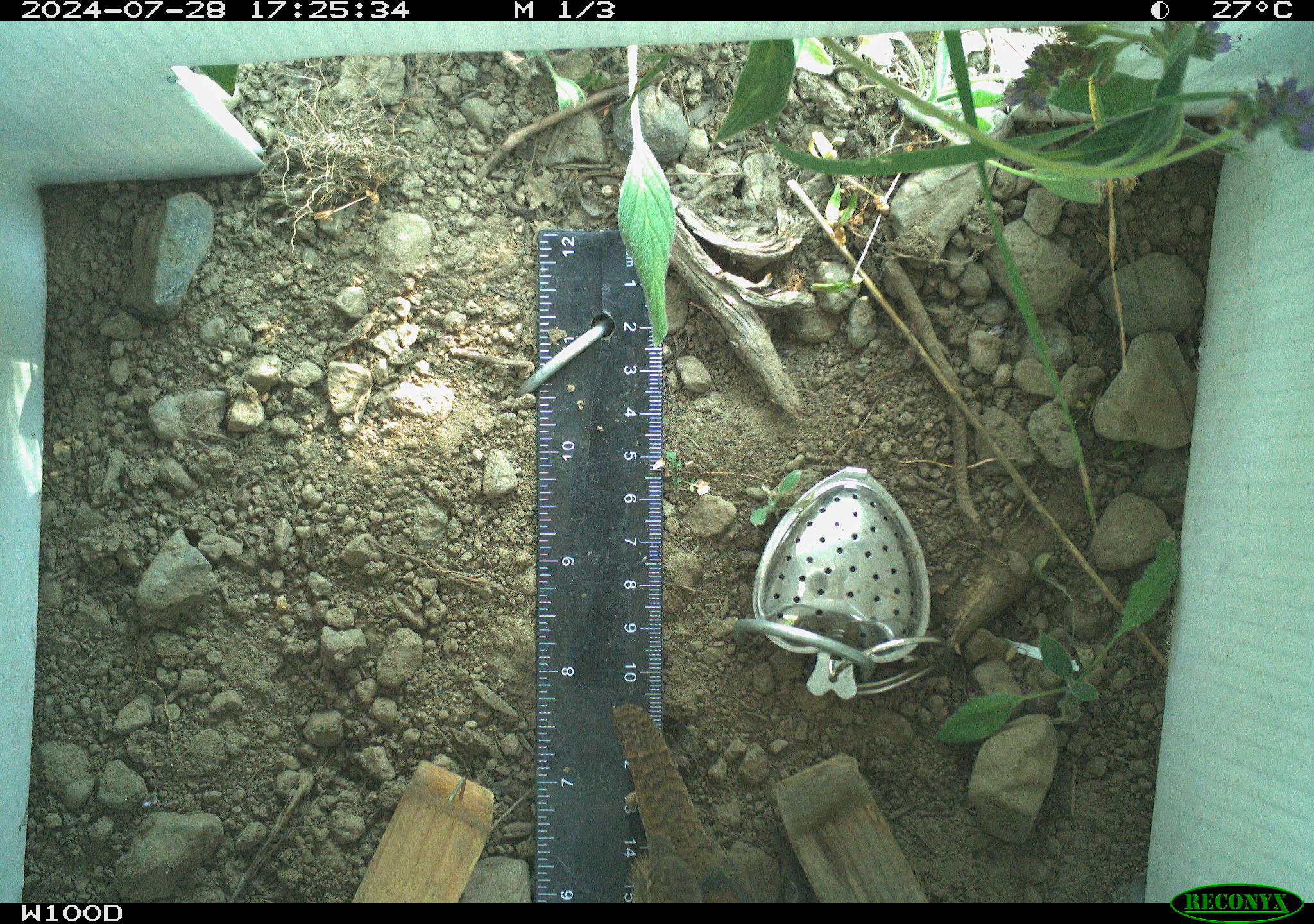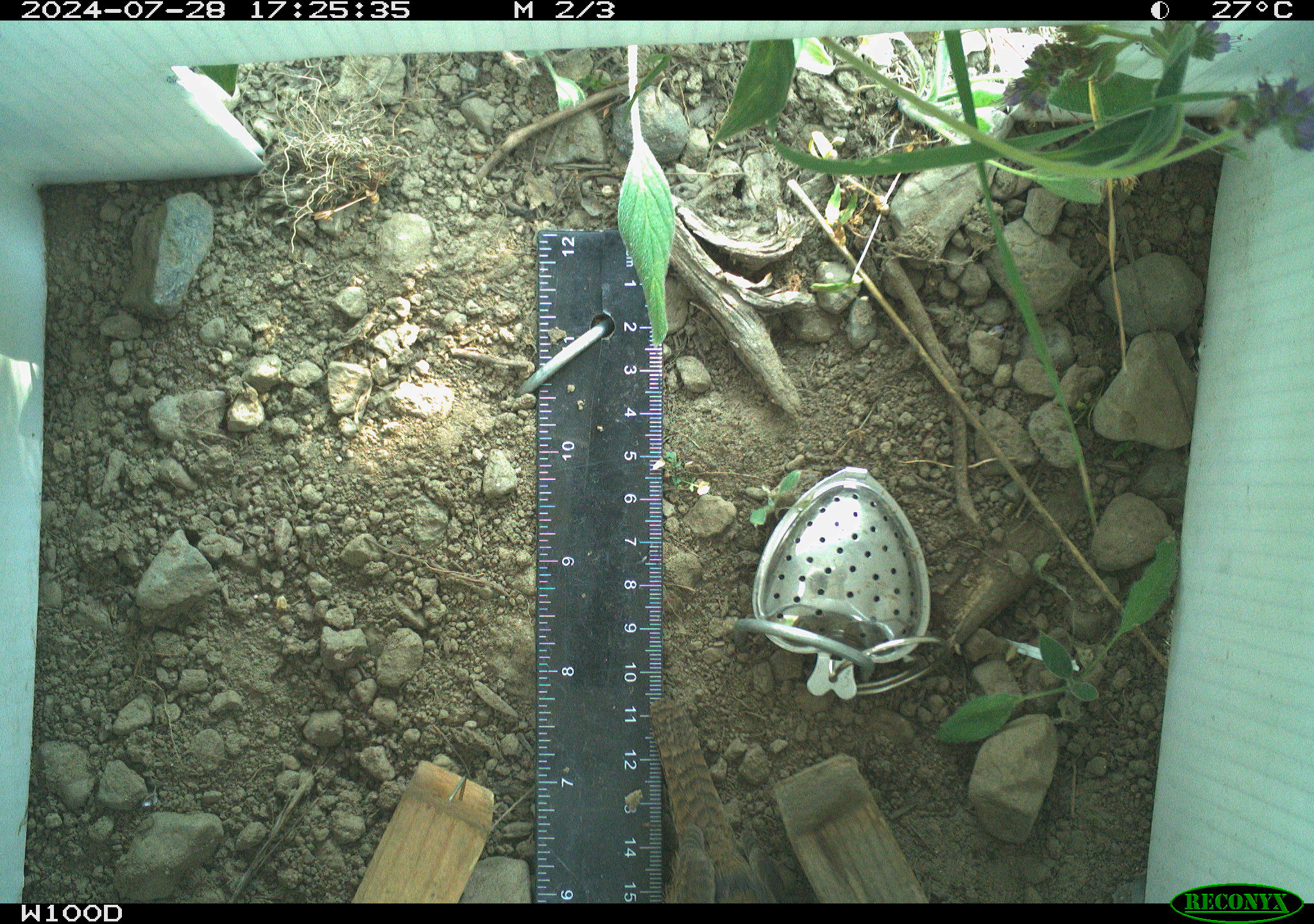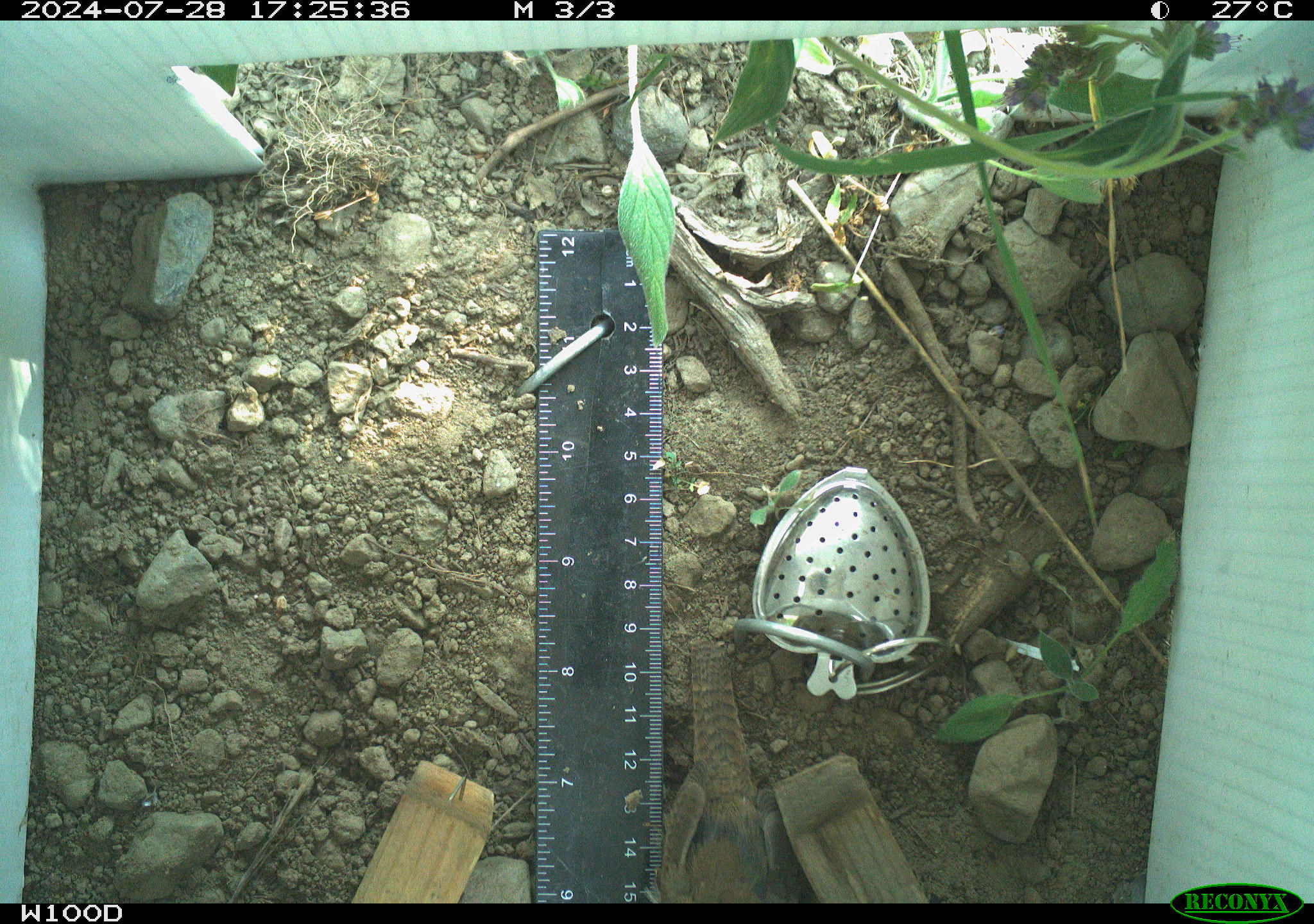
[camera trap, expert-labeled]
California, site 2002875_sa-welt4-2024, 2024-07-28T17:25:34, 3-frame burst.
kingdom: Animalia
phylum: Chordata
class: Aves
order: Passeriformes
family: Troglodytidae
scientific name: Troglodytidae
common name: wren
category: troglodytidae family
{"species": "troglodytidae family (wren) (Troglodytidae)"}